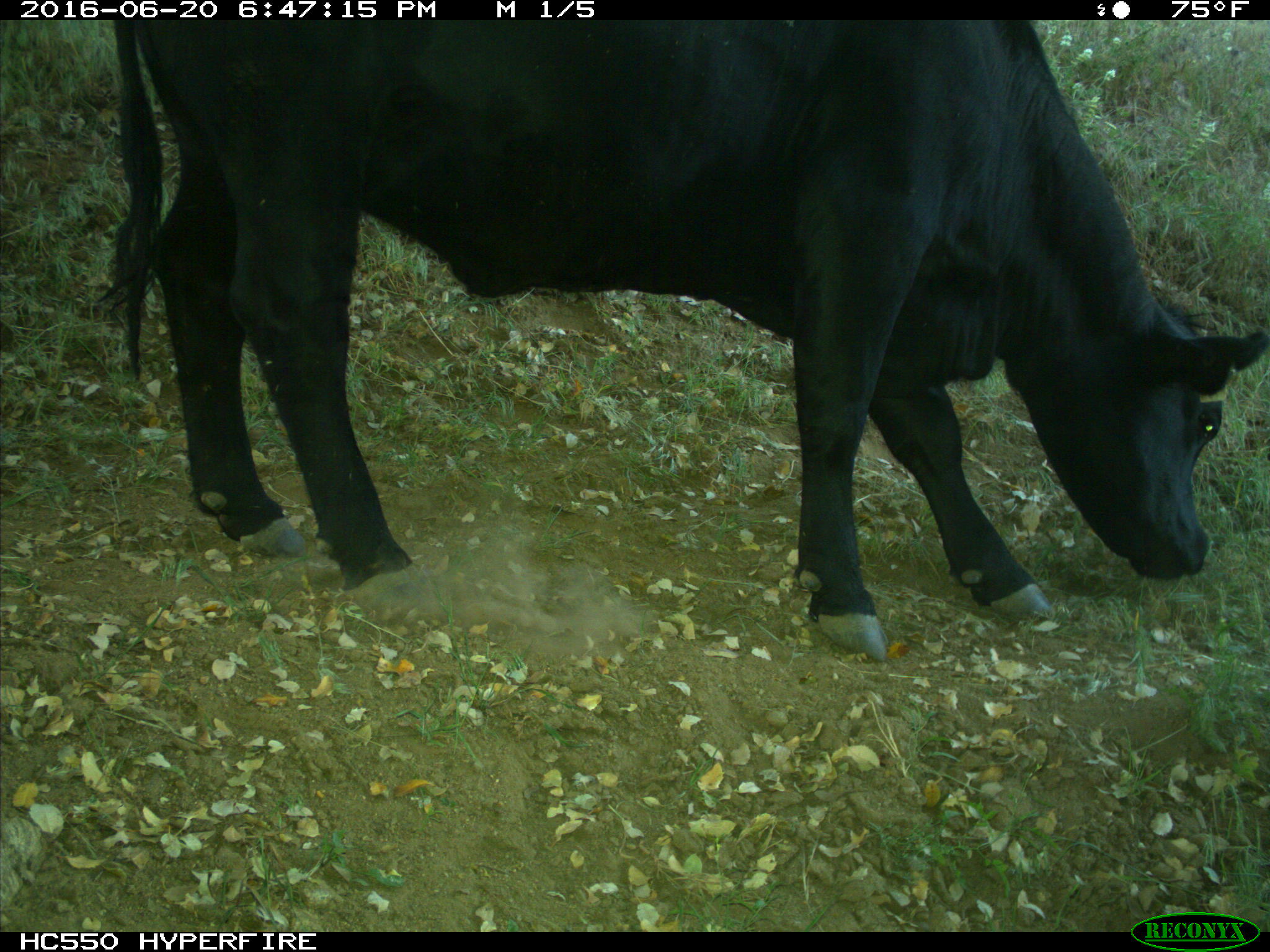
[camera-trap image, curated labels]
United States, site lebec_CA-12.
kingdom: Animalia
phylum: Chordata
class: Mammalia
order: Artiodactyla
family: Bovidae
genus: Bos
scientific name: Bos taurus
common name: domestic cow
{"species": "Bos taurus (domestic cow)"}